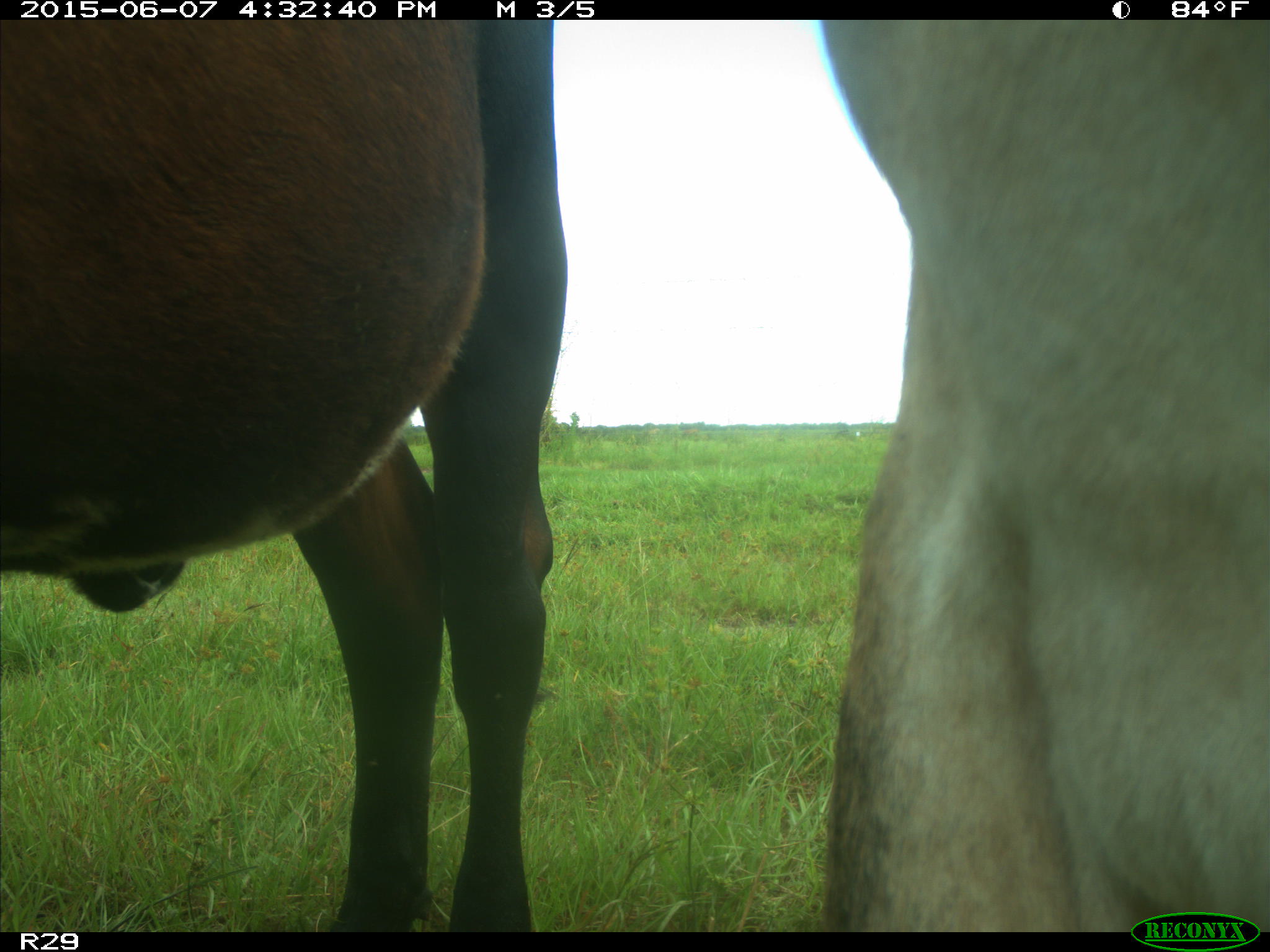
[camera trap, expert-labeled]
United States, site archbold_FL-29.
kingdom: Animalia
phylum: Chordata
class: Mammalia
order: Artiodactyla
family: Bovidae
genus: Bos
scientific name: Bos taurus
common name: domestic cow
Bos taurus (domestic cow).